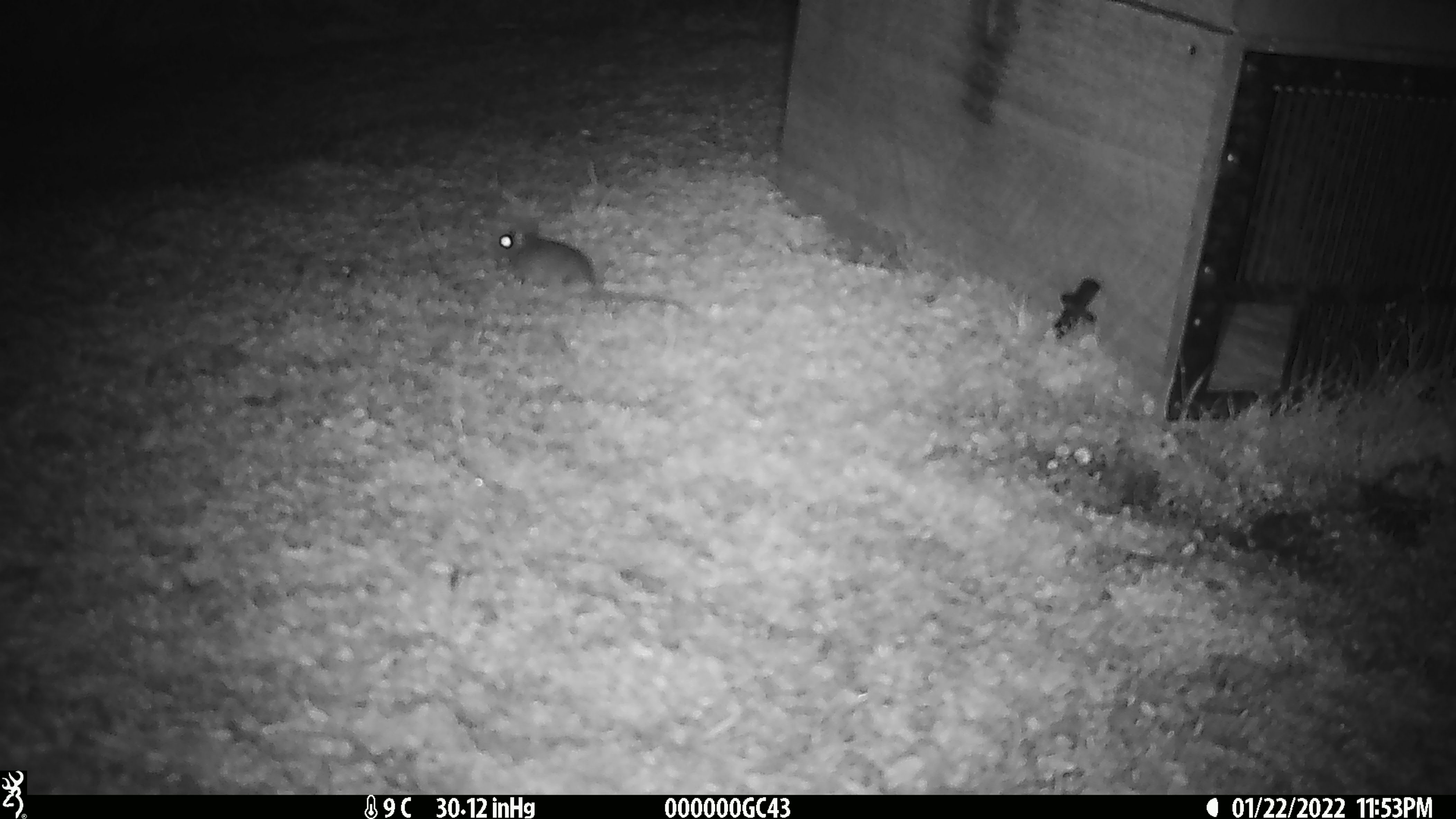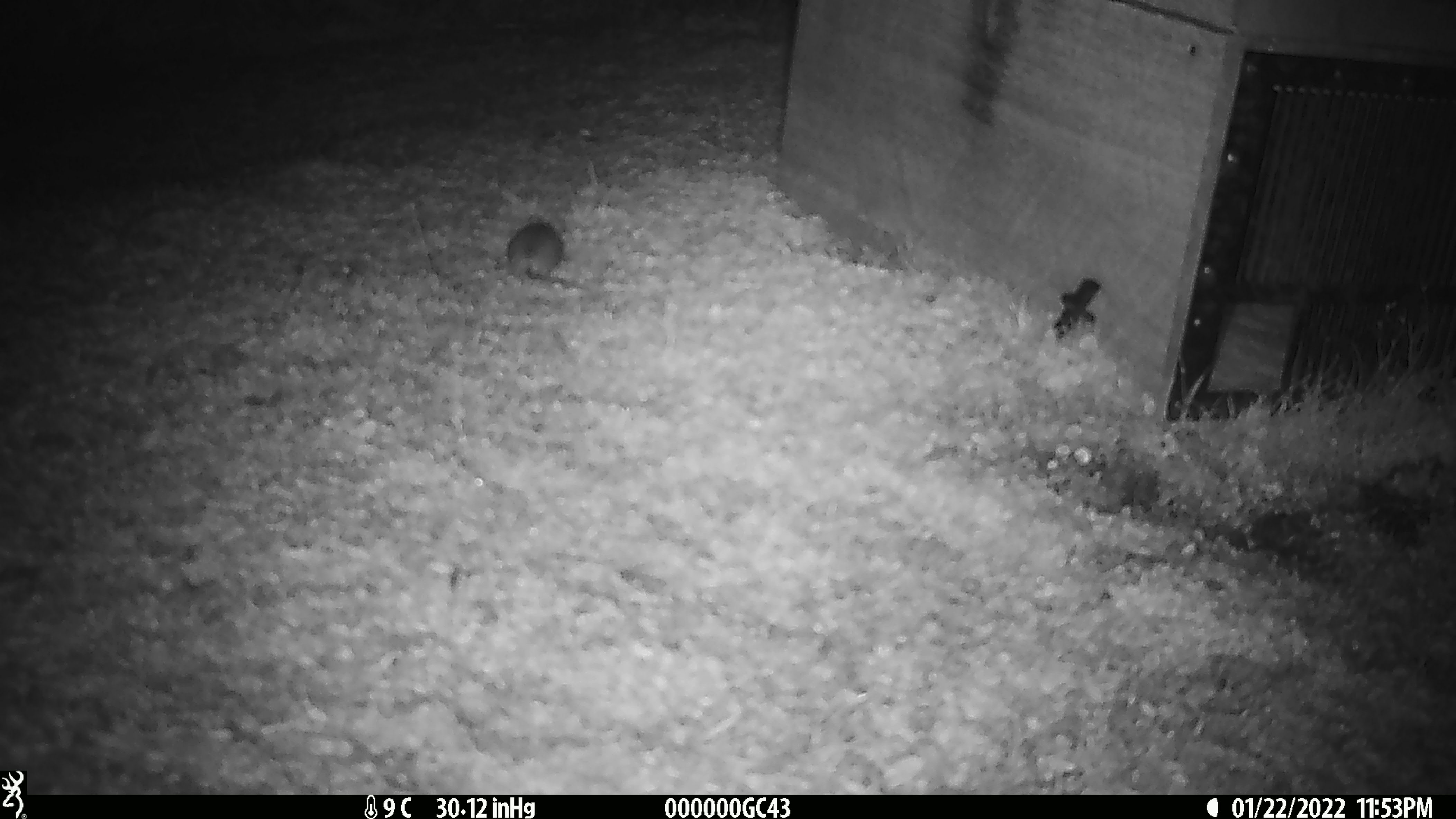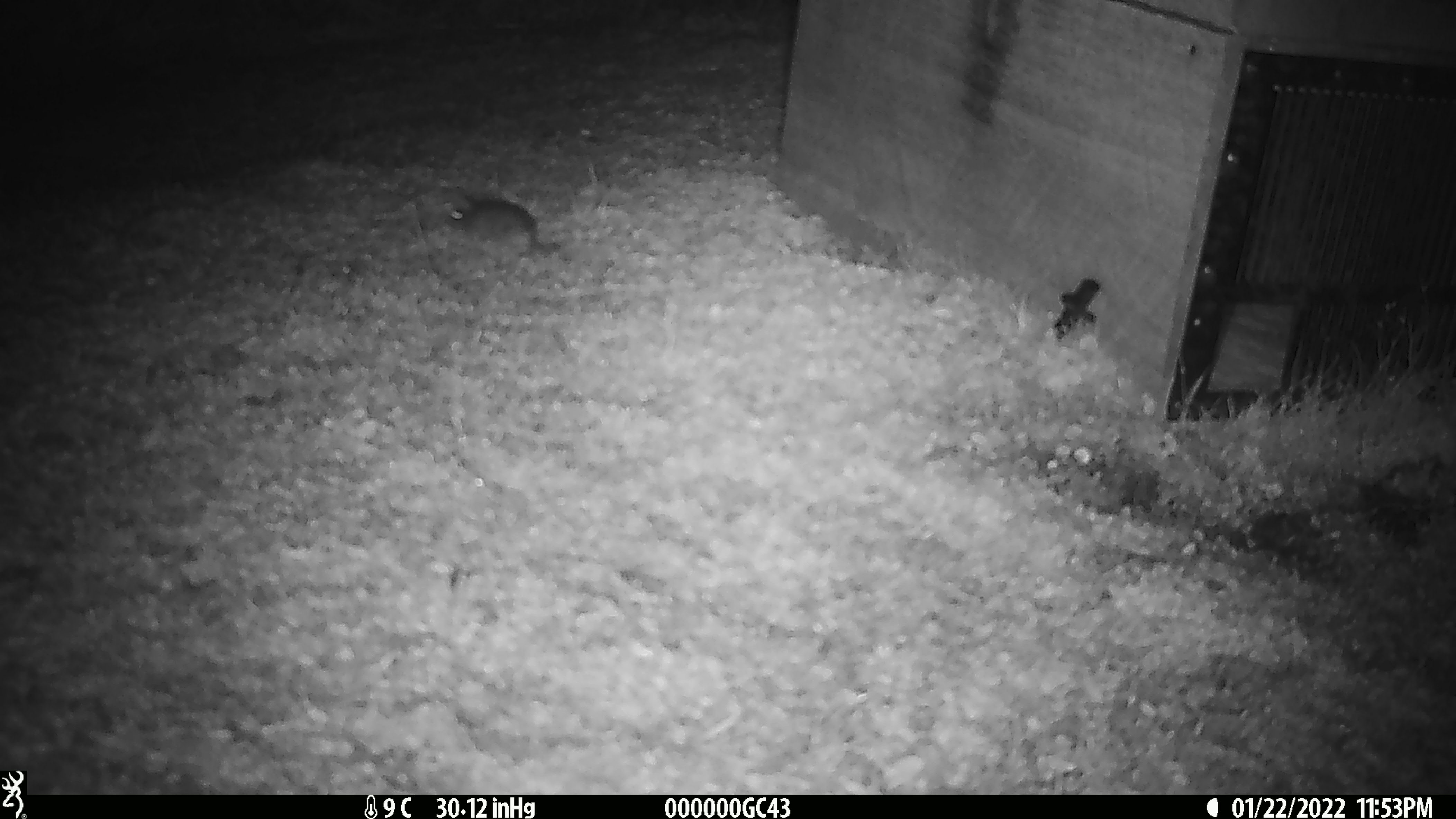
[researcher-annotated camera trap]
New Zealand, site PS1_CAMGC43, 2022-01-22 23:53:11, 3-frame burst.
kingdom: Animalia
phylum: Chordata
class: Mammalia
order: Rodentia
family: Muridae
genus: Mus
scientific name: Mus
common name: mouse